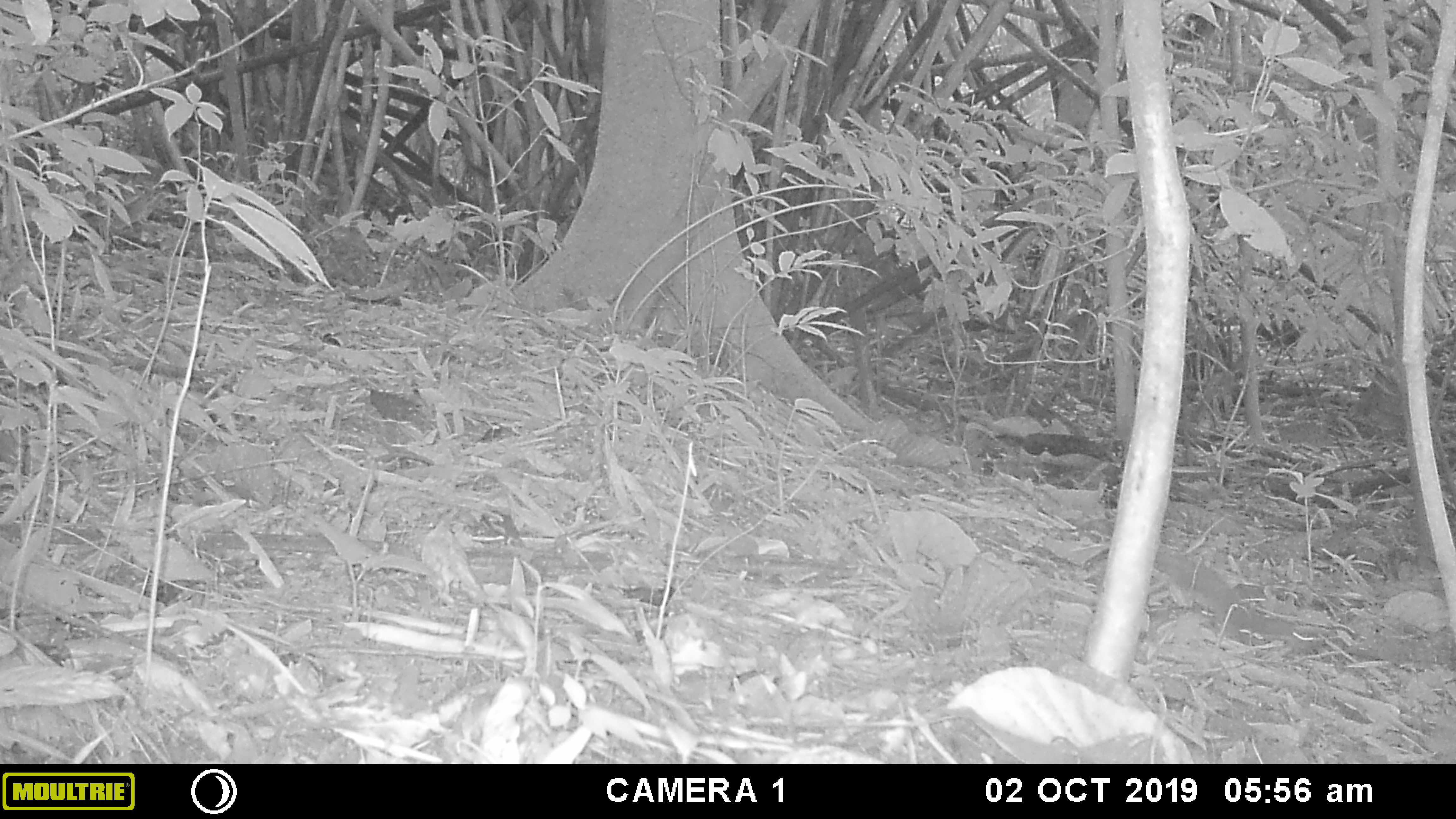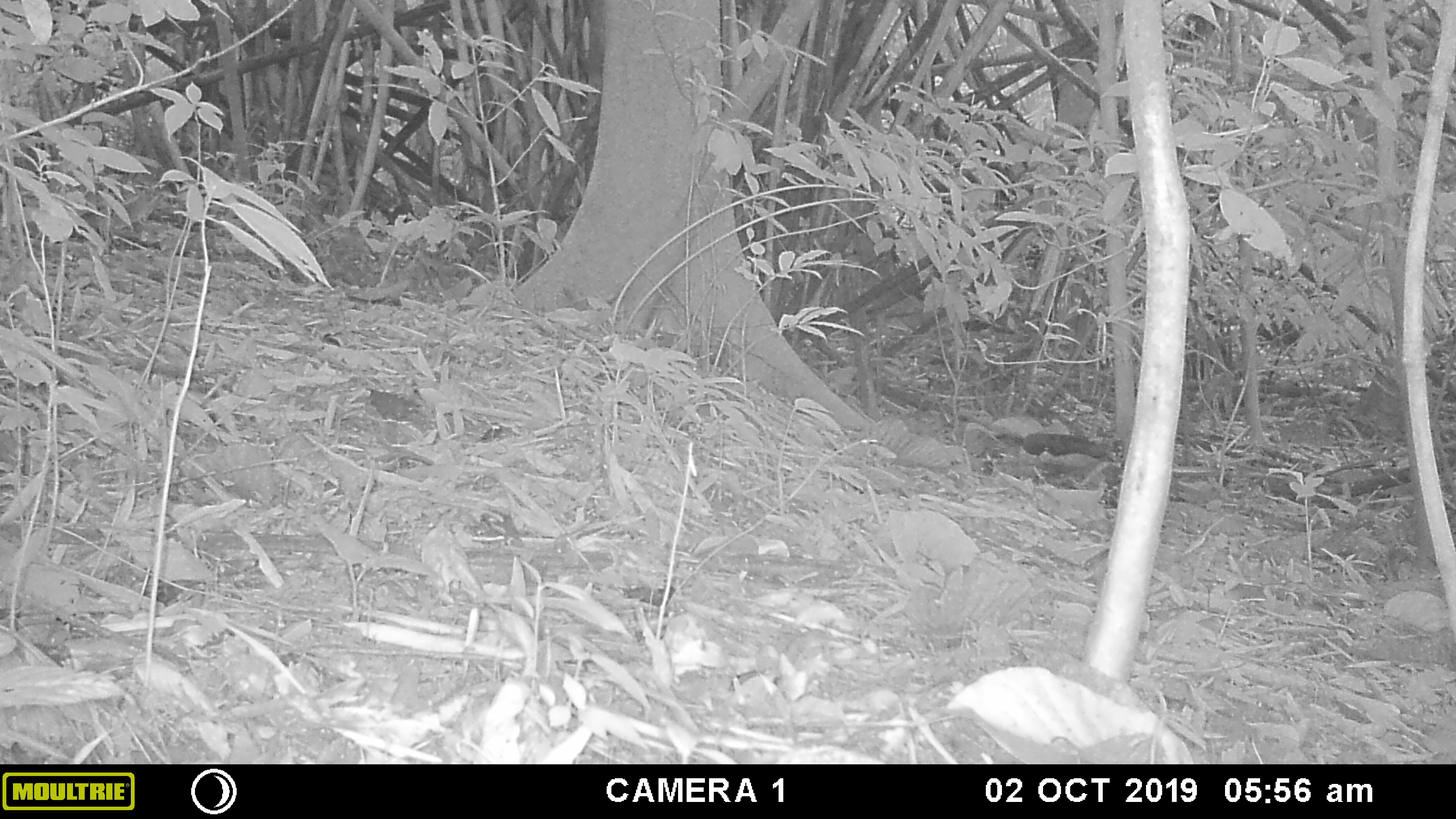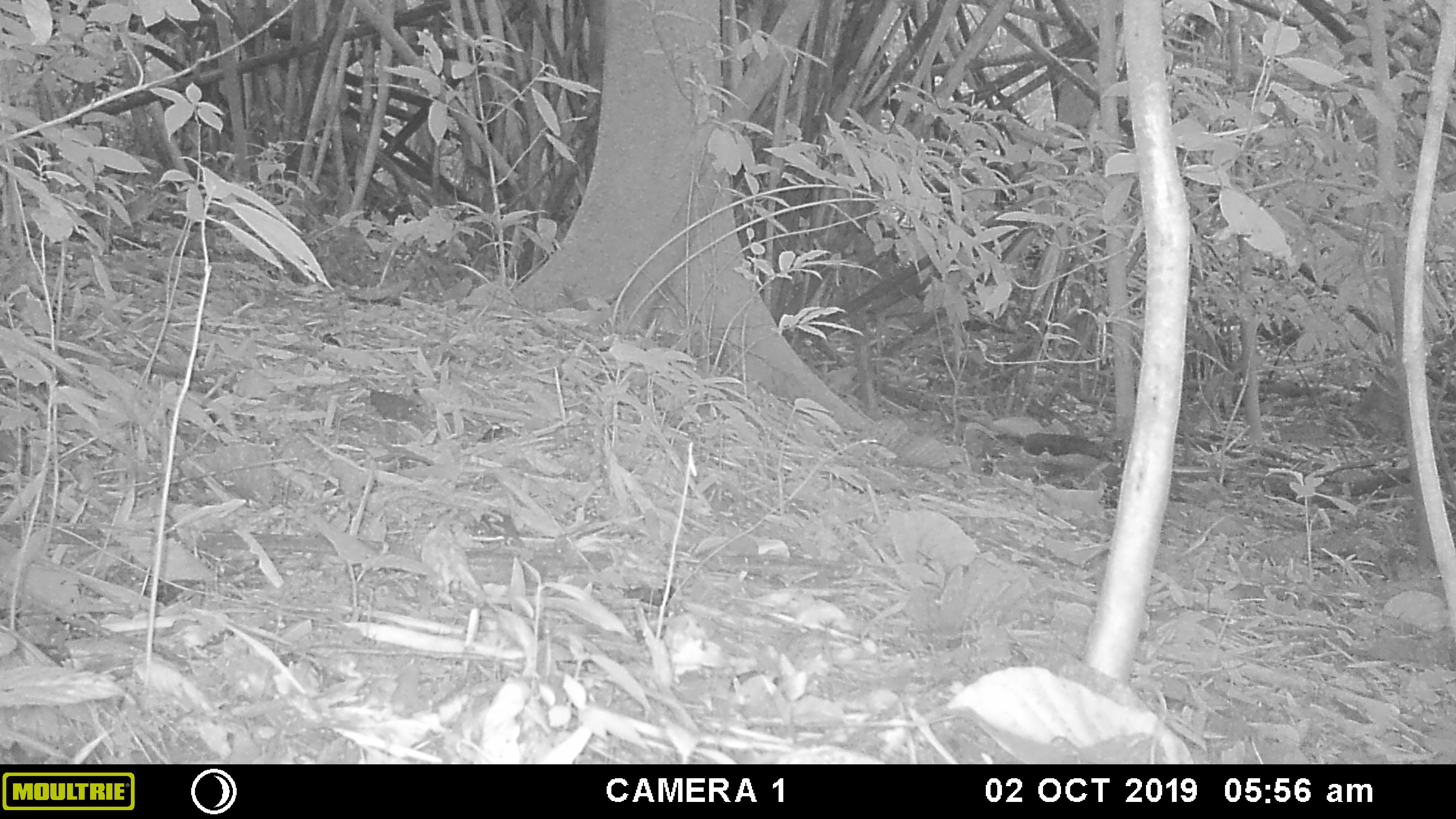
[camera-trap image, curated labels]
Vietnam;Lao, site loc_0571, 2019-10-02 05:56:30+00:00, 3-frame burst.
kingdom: Animalia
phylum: Chordata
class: Mammalia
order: Rodentia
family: Sciuridae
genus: Sciurus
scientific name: Sciurus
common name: squirrel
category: unidentified squirrel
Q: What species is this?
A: Unidentified squirrel (squirrel) (Sciurus).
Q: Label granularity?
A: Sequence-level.